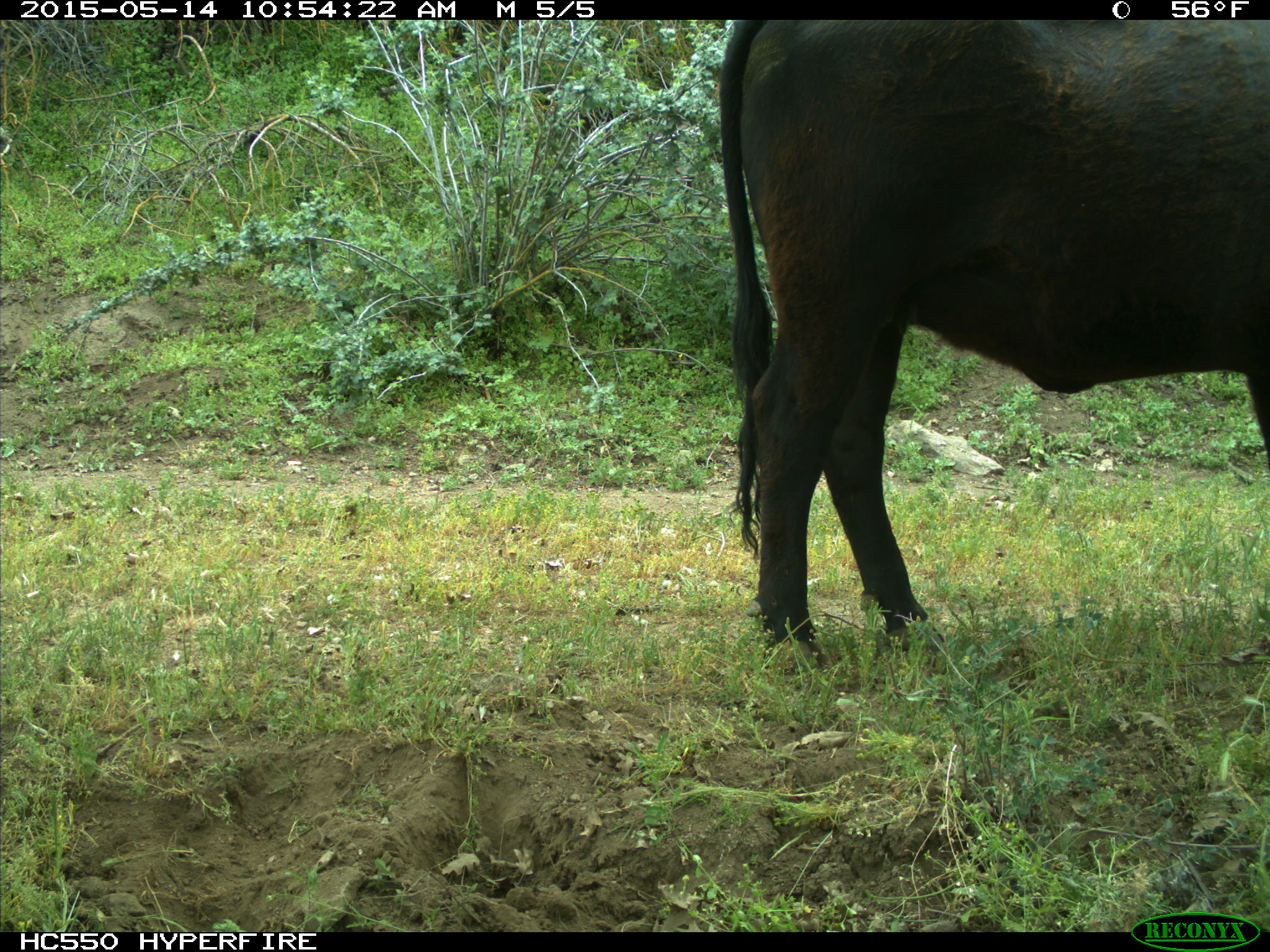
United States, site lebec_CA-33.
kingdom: Animalia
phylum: Chordata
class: Mammalia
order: Artiodactyla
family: Bovidae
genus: Bos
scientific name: Bos taurus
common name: domestic cow